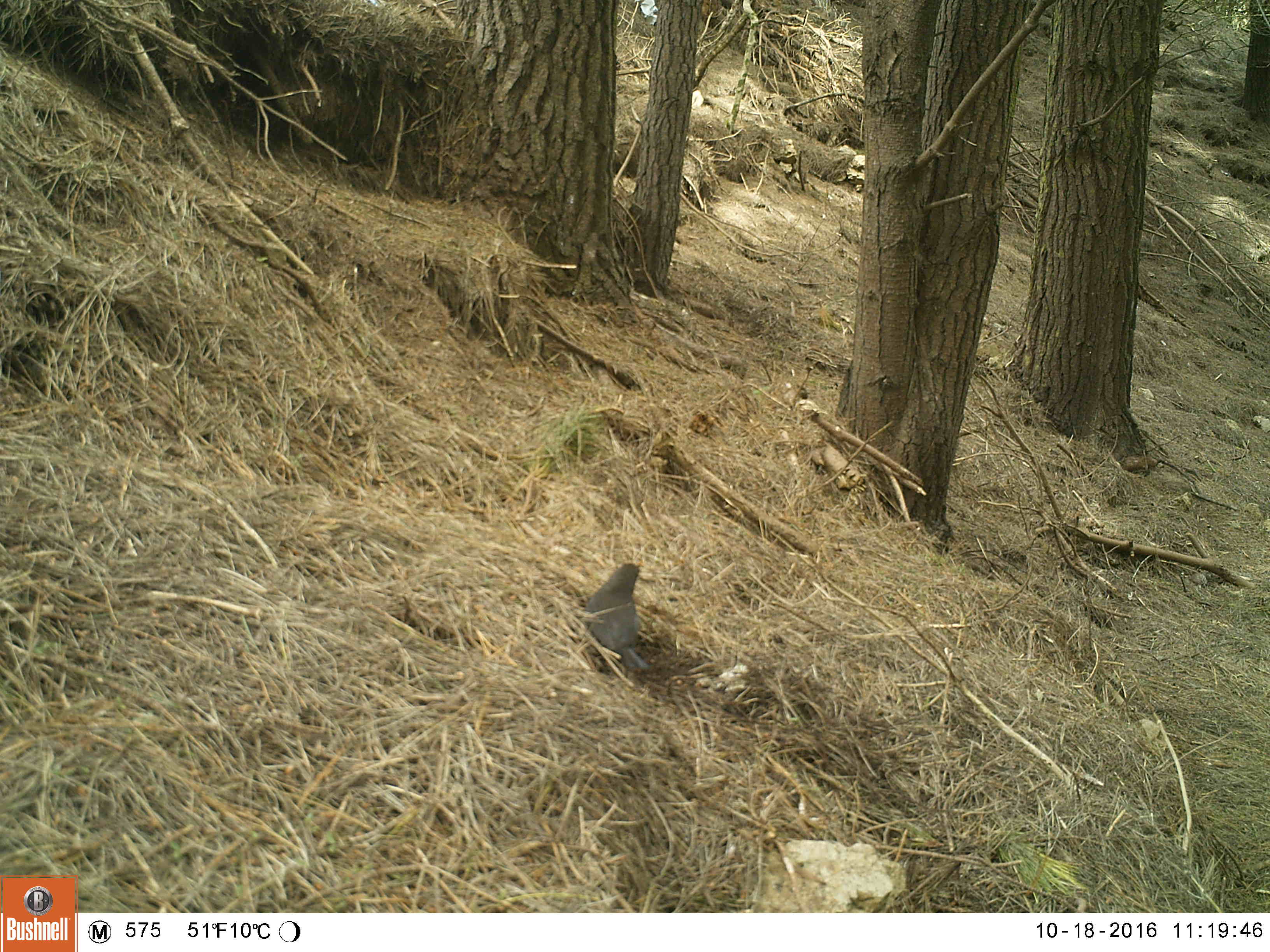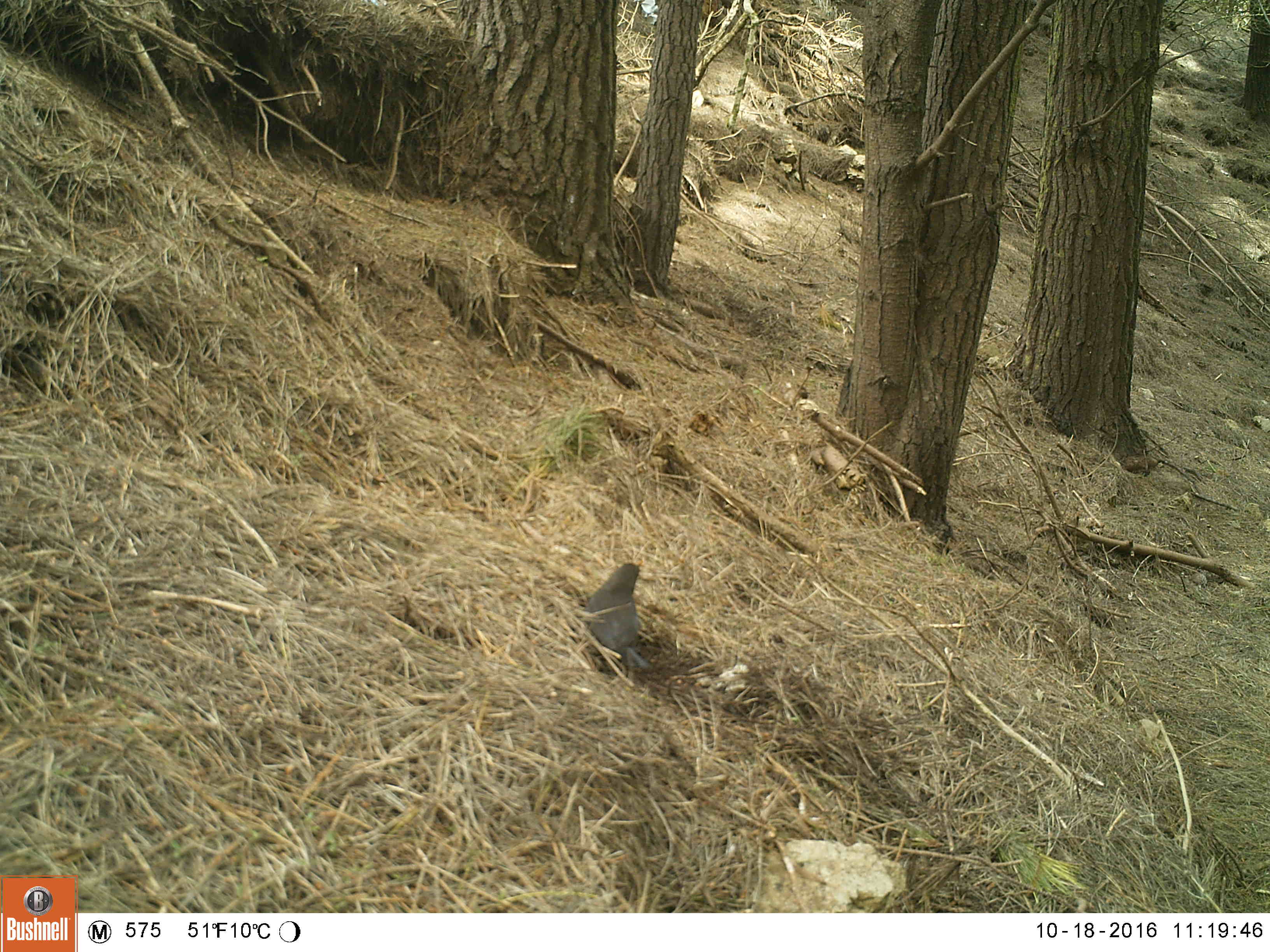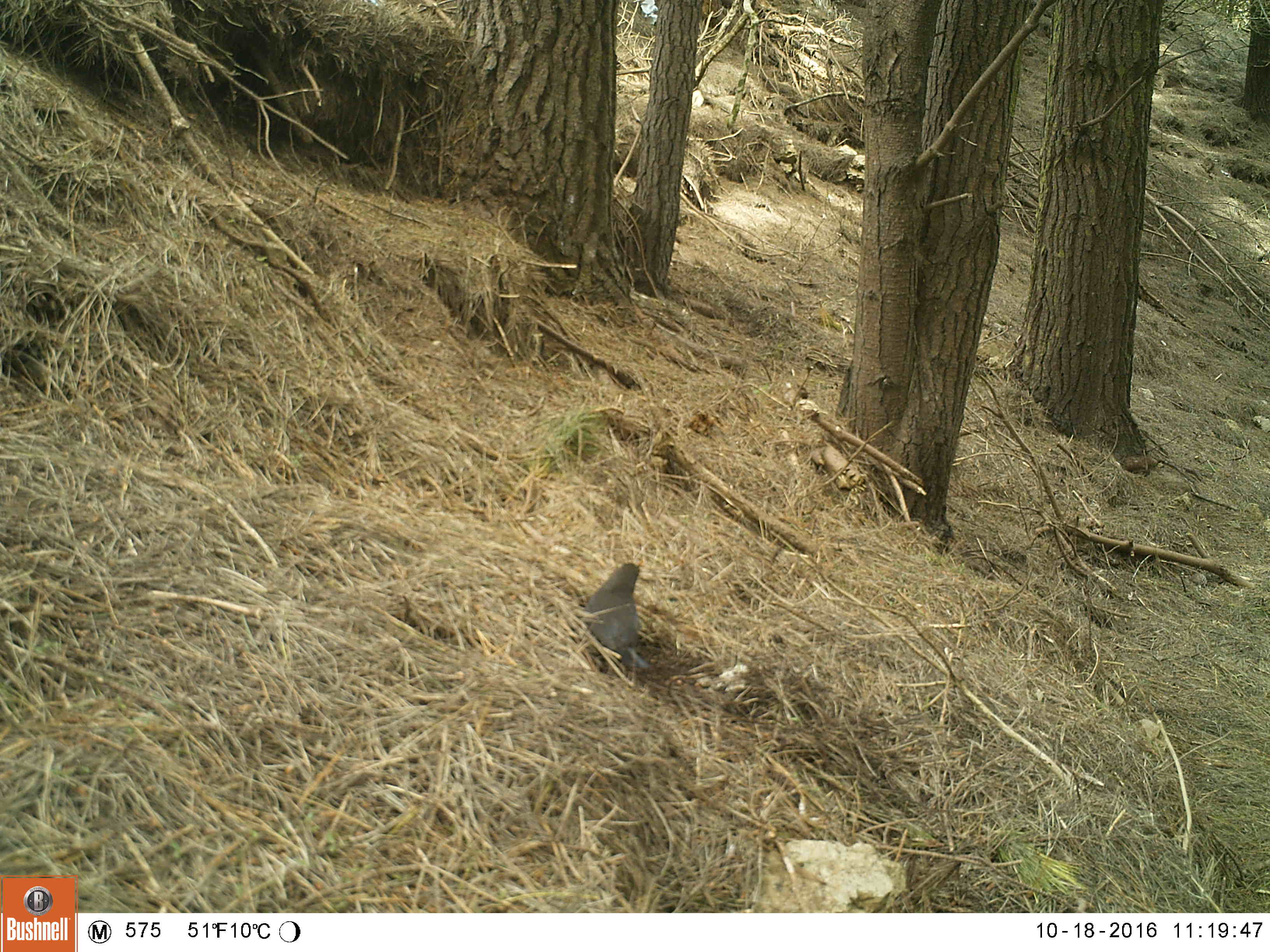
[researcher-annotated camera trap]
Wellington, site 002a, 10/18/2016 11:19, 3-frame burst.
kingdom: Animalia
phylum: Chordata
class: Aves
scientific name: Aves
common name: bird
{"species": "bird (Aves)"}